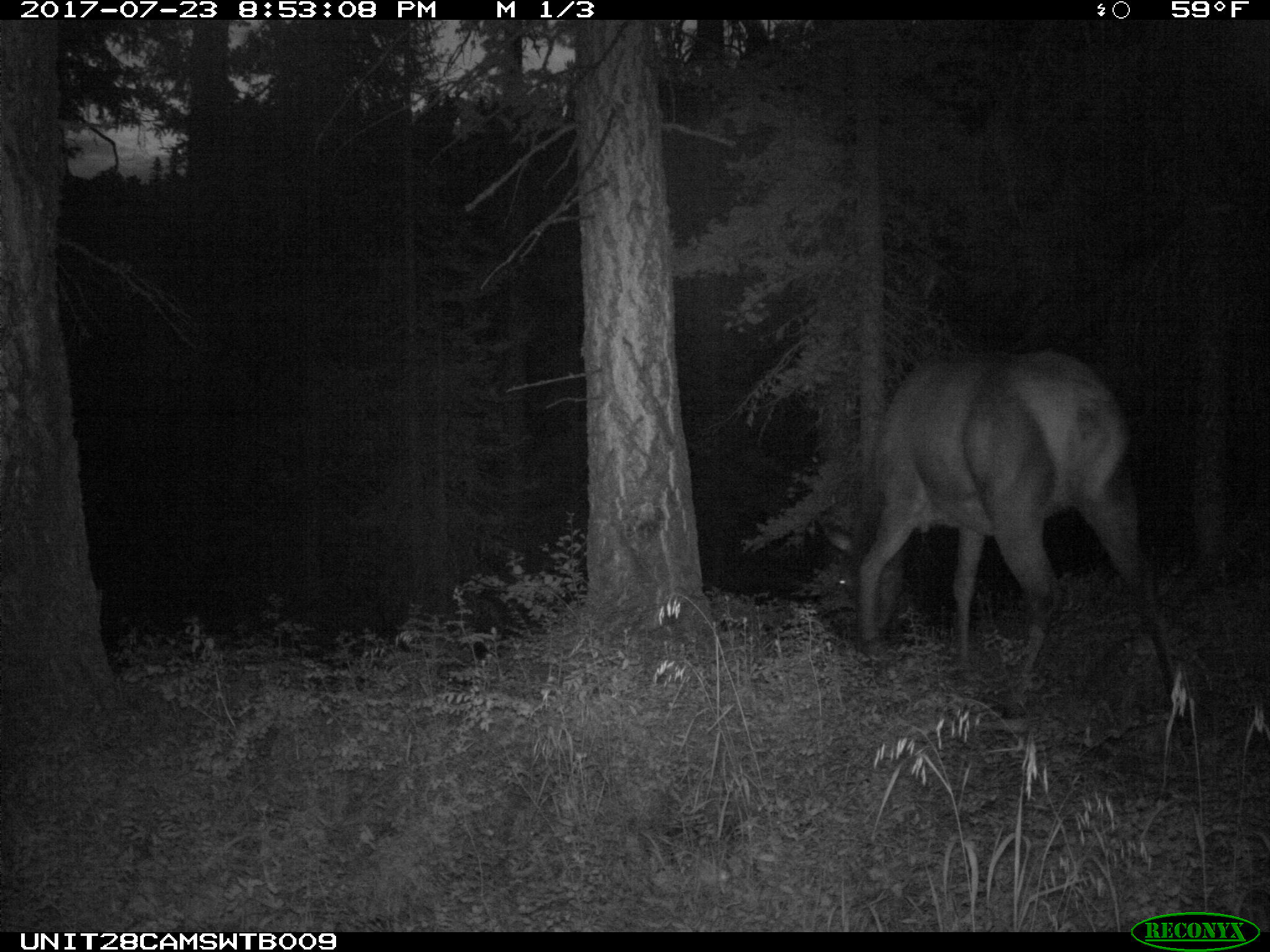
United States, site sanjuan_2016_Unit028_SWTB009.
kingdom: Animalia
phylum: Chordata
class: Mammalia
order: Artiodactyla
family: Cervidae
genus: Cervus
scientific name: Cervus elaphus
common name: red deer